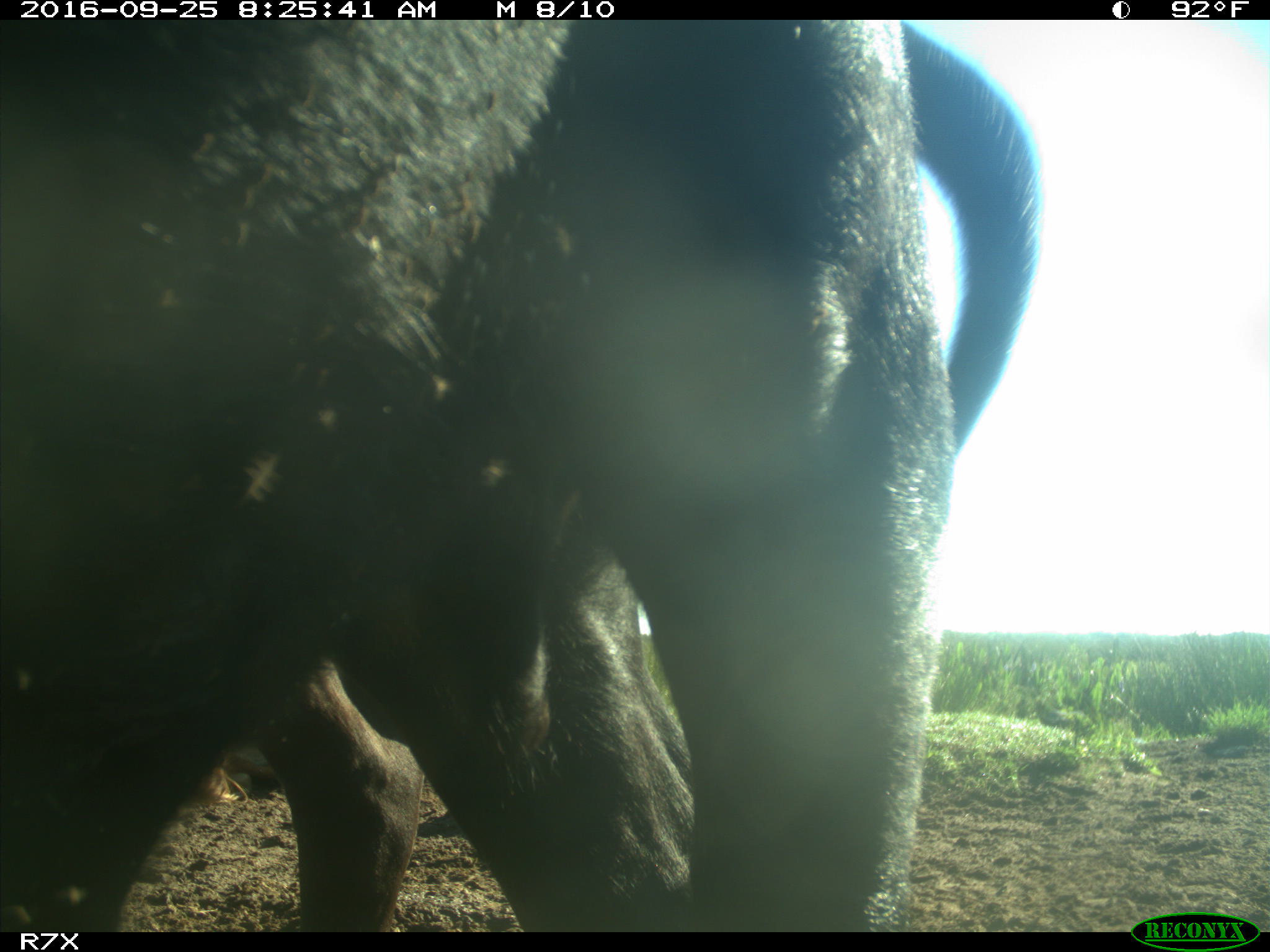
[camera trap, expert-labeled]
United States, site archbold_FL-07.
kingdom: Animalia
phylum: Chordata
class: Mammalia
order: Artiodactyla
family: Bovidae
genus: Bos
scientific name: Bos taurus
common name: domestic cow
Bos taurus (domestic cow).